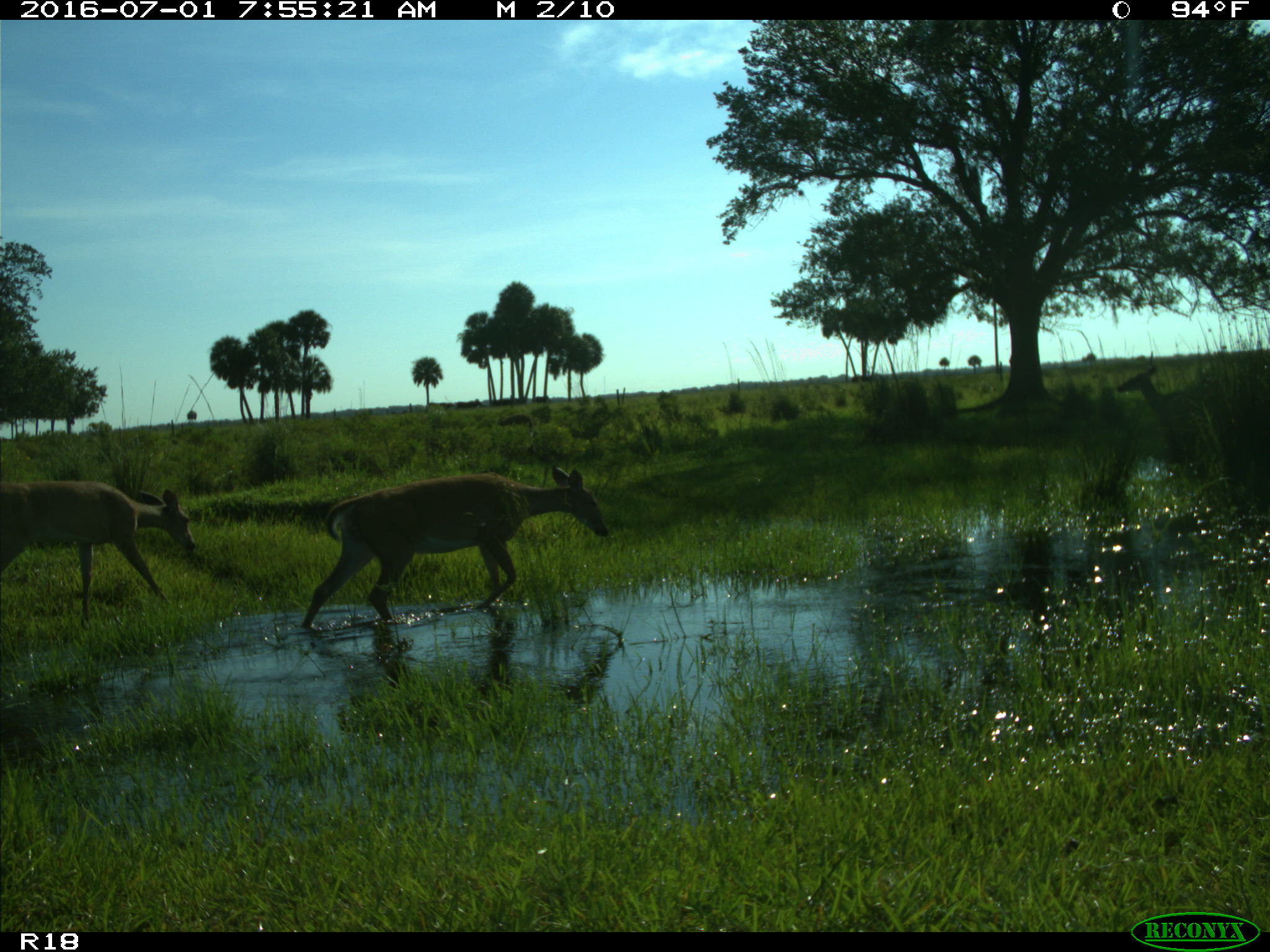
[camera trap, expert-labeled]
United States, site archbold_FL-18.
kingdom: Animalia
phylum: Chordata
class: Mammalia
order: Artiodactyla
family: Cervidae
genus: Odocoileus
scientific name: Odocoileus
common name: deer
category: unidentified deer